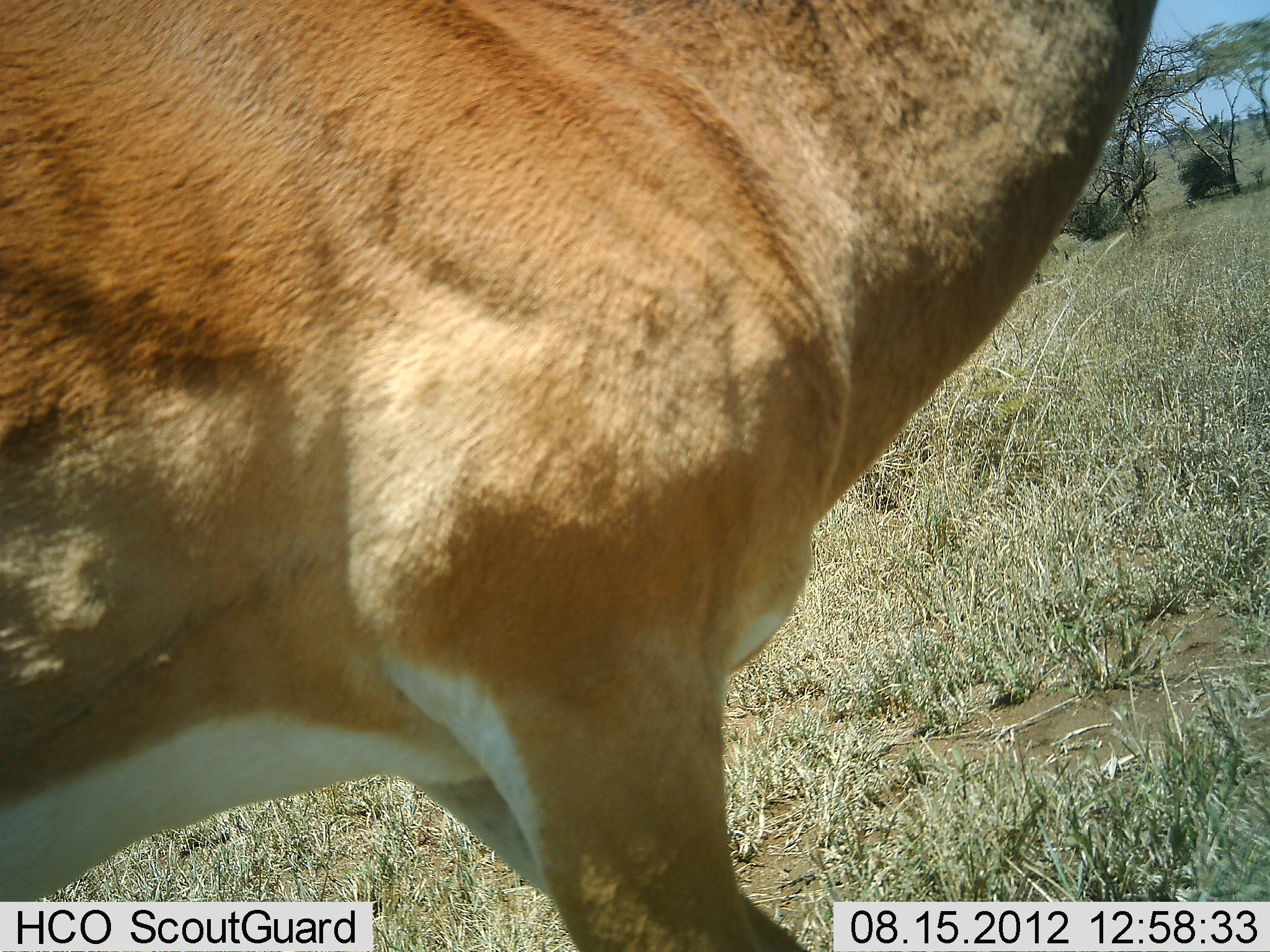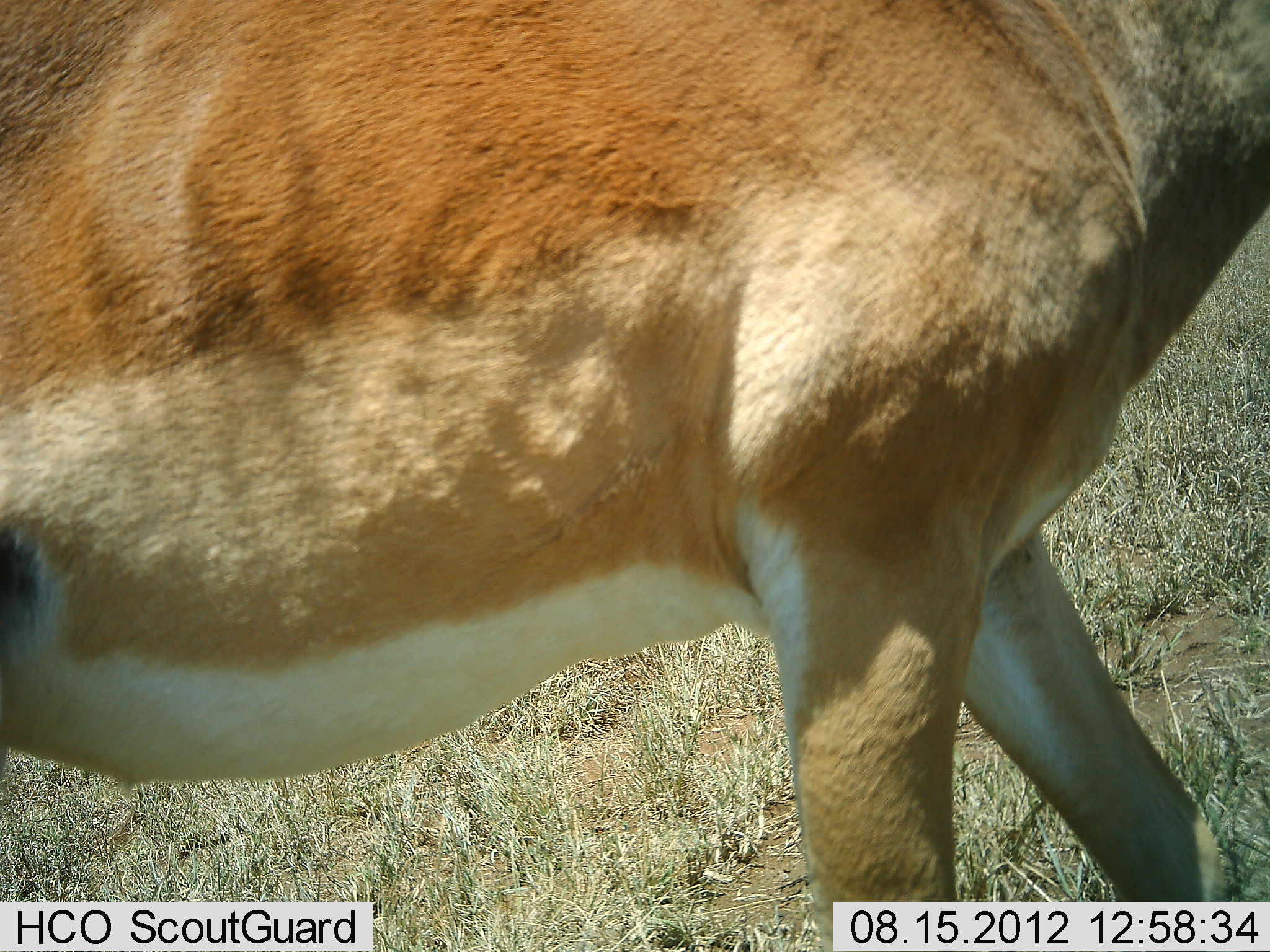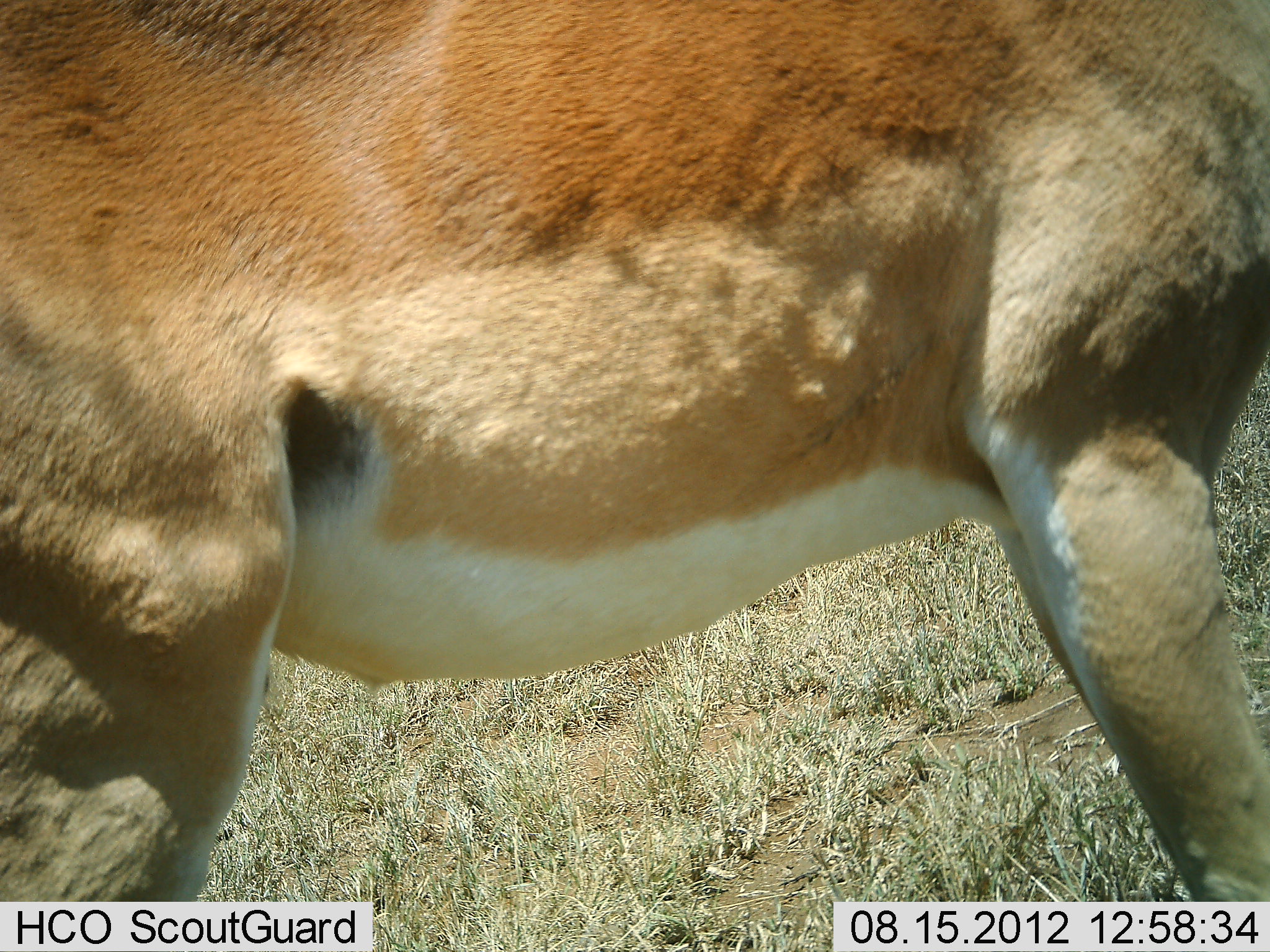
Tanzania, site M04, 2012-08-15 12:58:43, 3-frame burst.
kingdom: Animalia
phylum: Chordata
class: Mammalia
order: Artiodactyla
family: Bovidae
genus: Aepyceros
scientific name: Aepyceros melampus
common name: impala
Impala (Aepyceros melampus), count 1. Behavior (volunteer vote fractions): standing 0%, resting 0%, moving 100%, interacting 0%. Young present (vote fraction): 0%. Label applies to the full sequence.